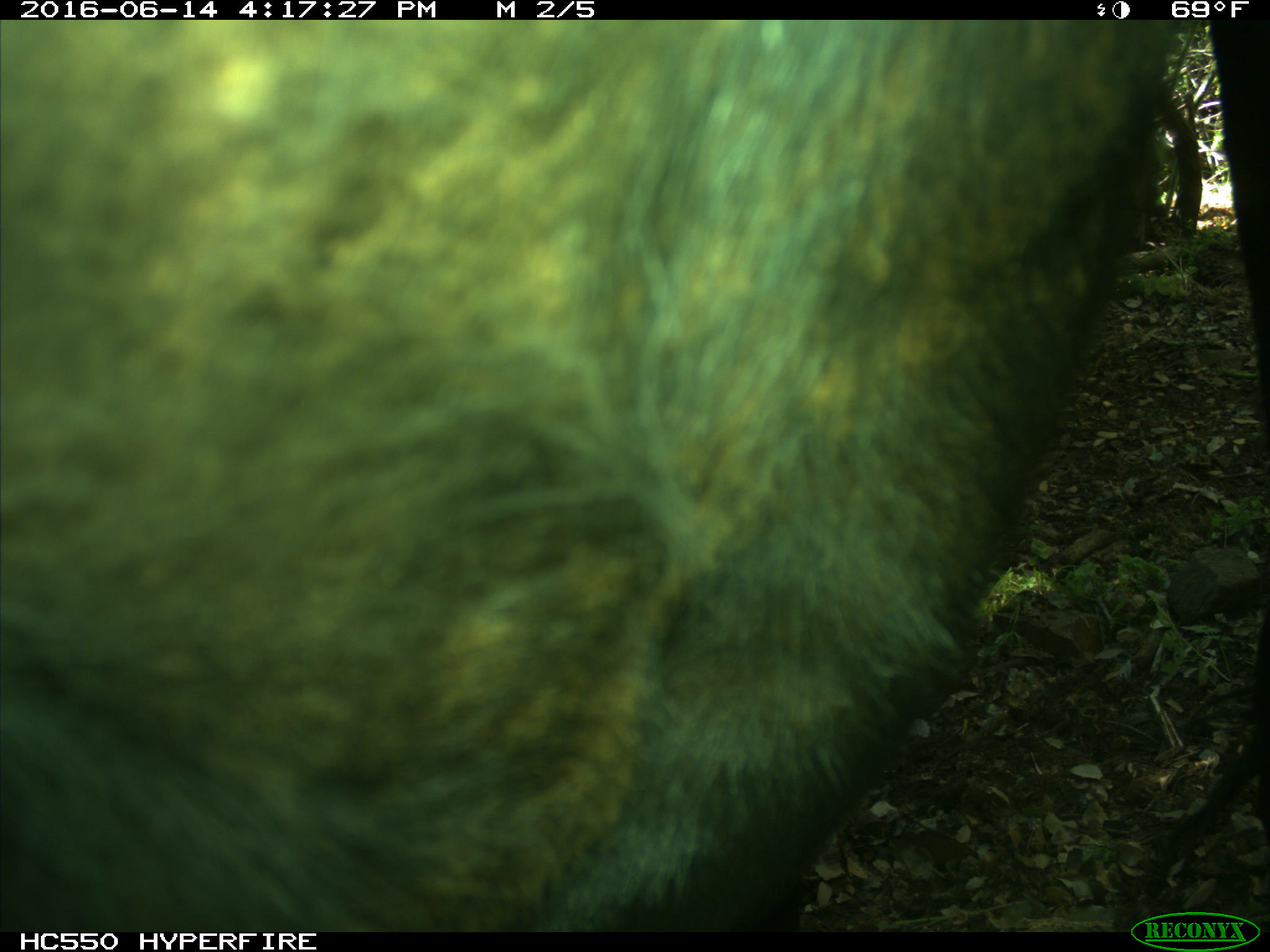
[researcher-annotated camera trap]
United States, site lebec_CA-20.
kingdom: Animalia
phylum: Chordata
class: Mammalia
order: Artiodactyla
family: Bovidae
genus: Bos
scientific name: Bos taurus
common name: domestic cow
Bos taurus (domestic cow).